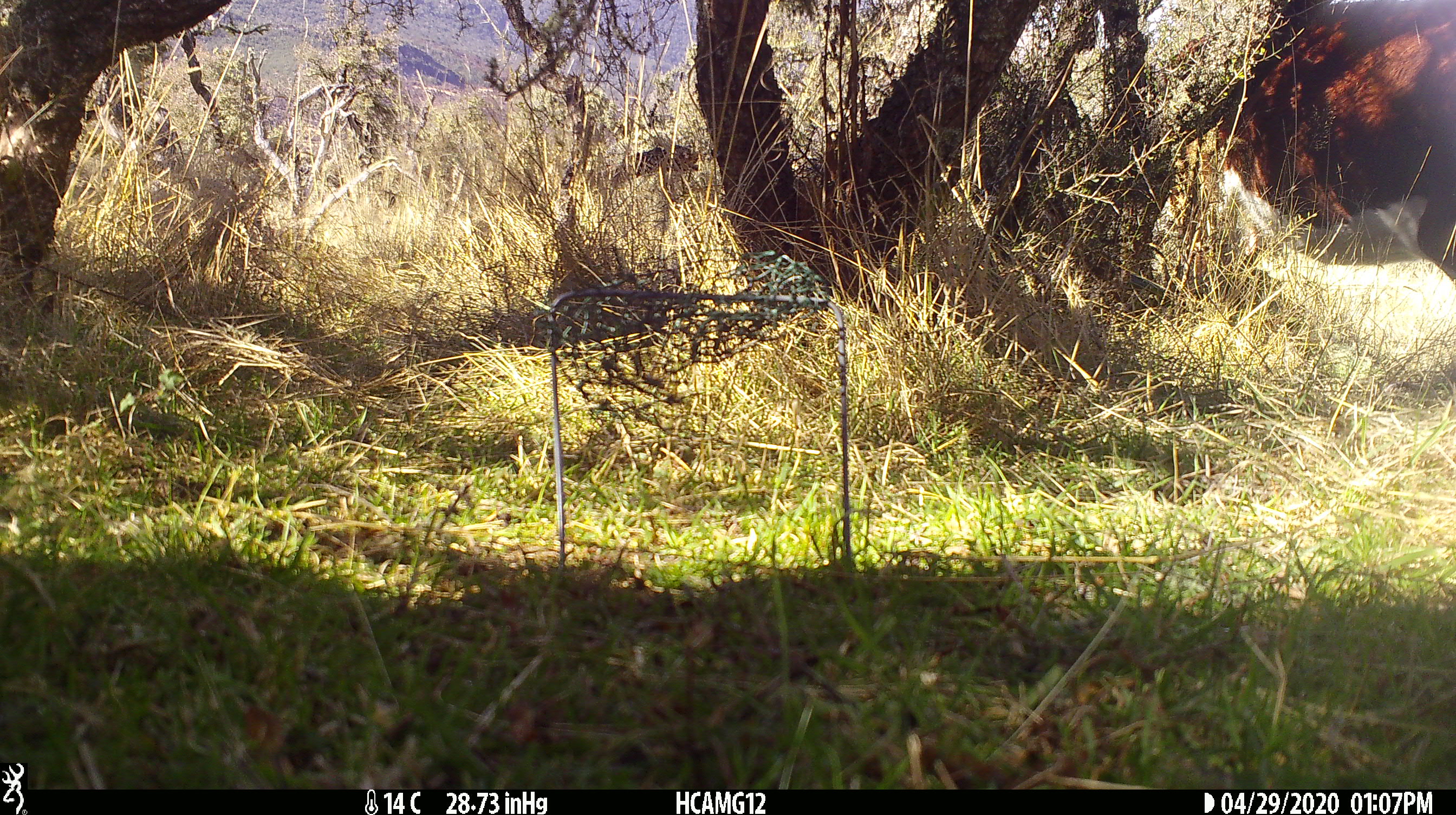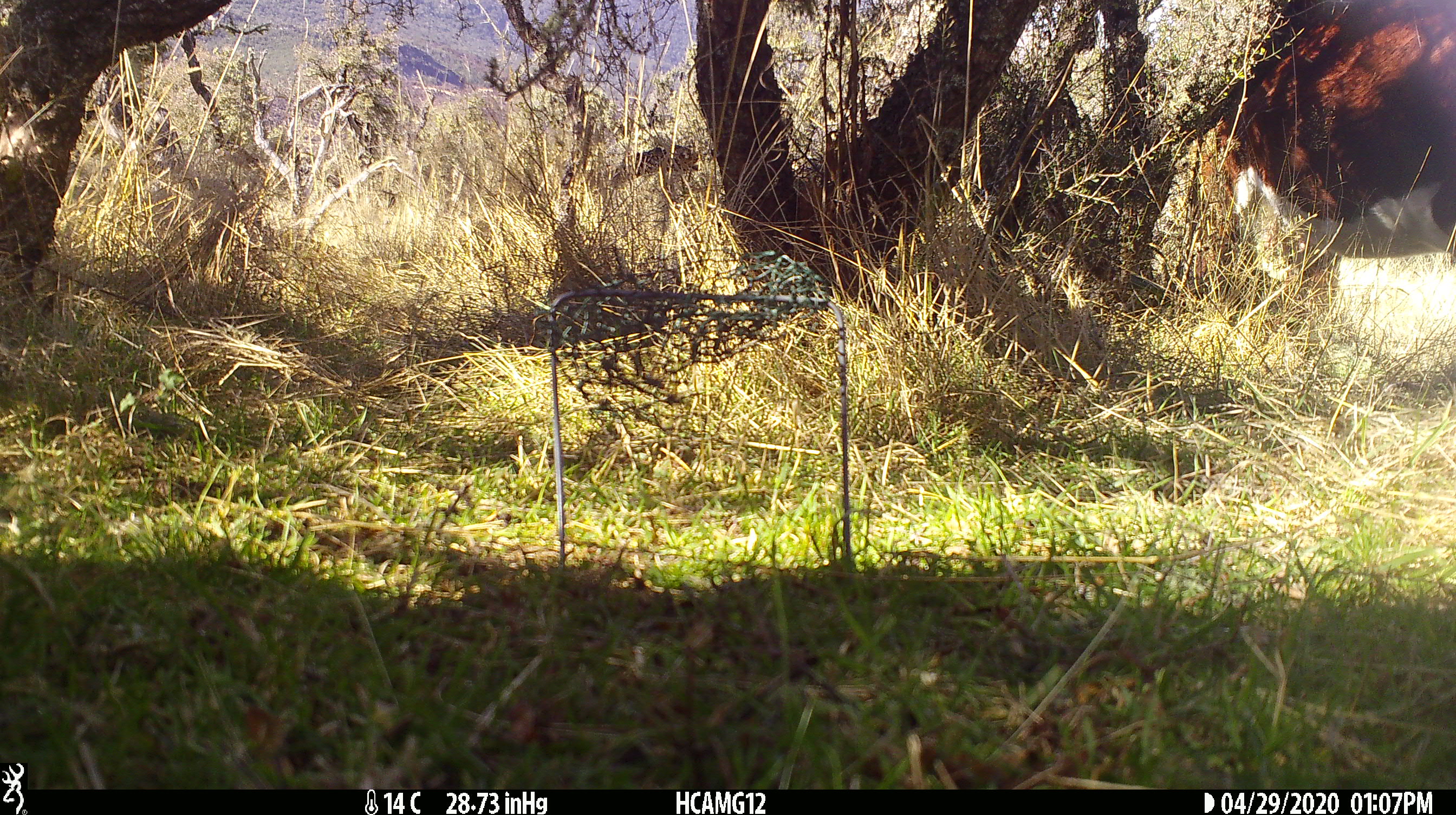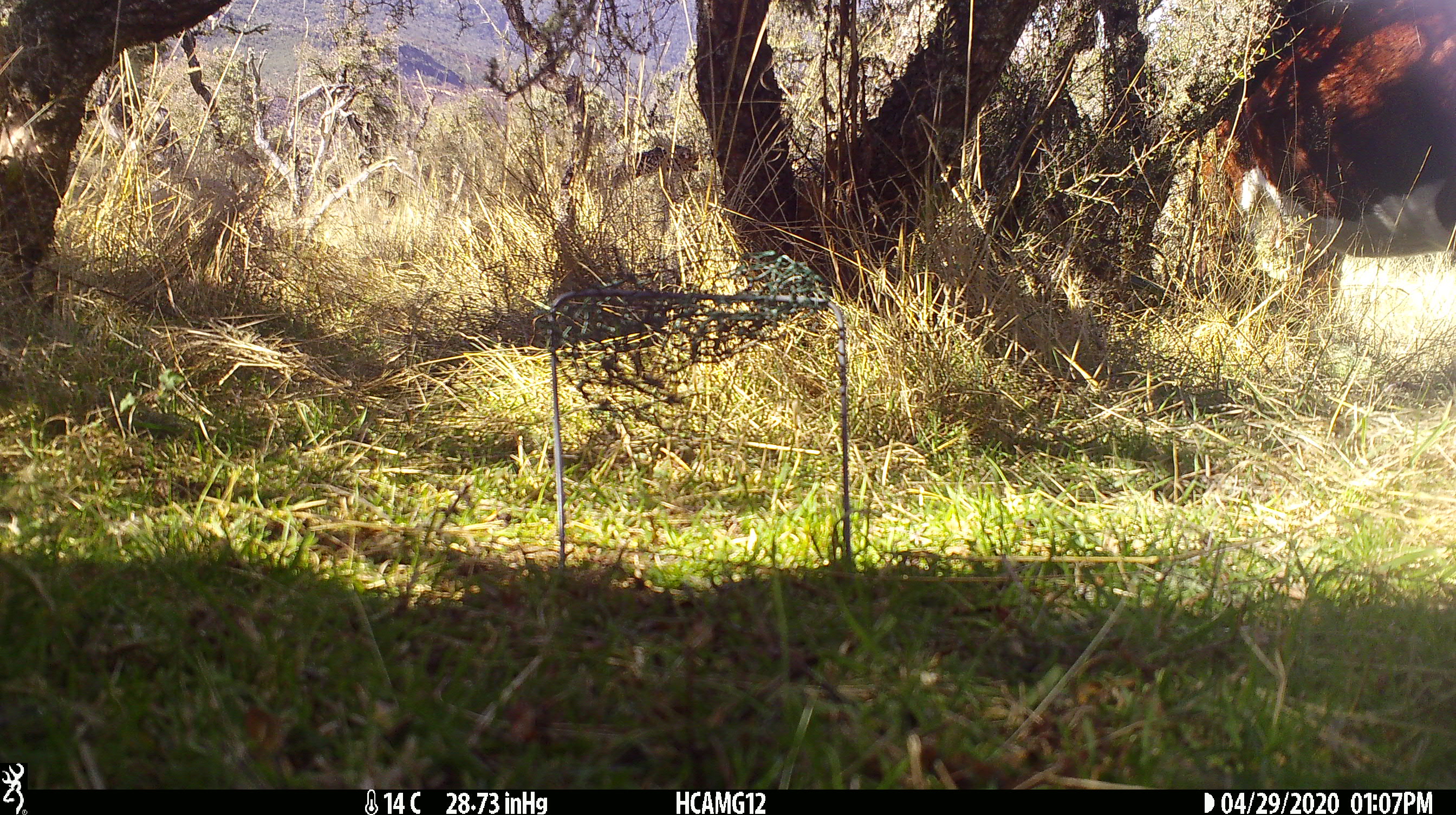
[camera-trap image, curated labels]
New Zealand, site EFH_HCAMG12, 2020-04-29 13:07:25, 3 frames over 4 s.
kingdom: Animalia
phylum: Chordata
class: Mammalia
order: Artiodactyla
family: Bovidae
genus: Bos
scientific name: Bos taurus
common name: domestic cow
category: cow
Cow (domestic cow) (Bos taurus).